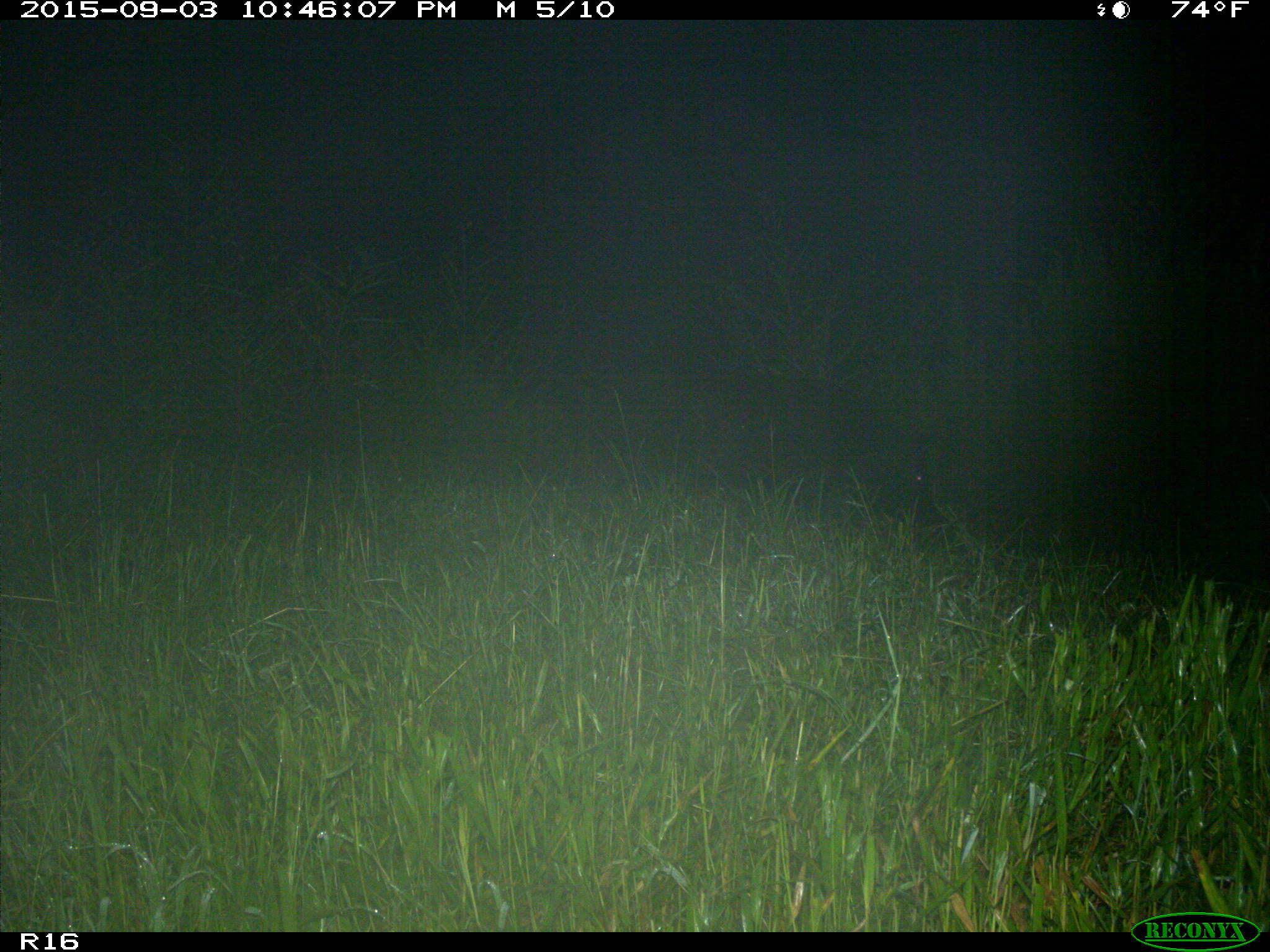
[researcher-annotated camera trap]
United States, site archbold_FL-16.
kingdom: Animalia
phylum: Chordata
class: Mammalia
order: Artiodactyla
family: Suidae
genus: Sus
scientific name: Sus scrofa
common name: wild boar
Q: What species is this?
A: Sus scrofa (wild boar).